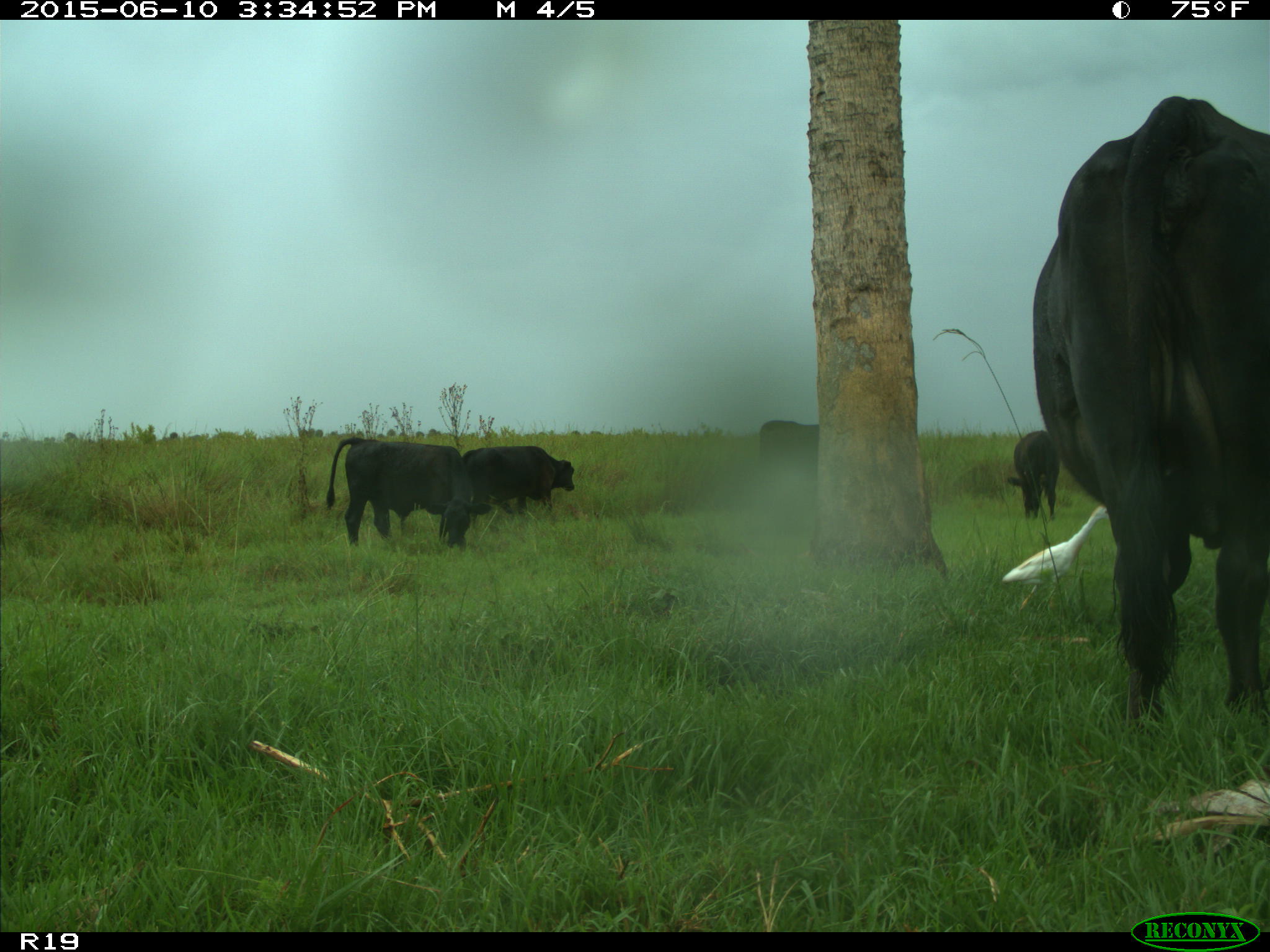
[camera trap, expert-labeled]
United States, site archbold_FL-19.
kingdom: Animalia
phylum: Chordata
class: Mammalia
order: Artiodactyla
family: Bovidae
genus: Bos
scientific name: Bos taurus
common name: domestic cow